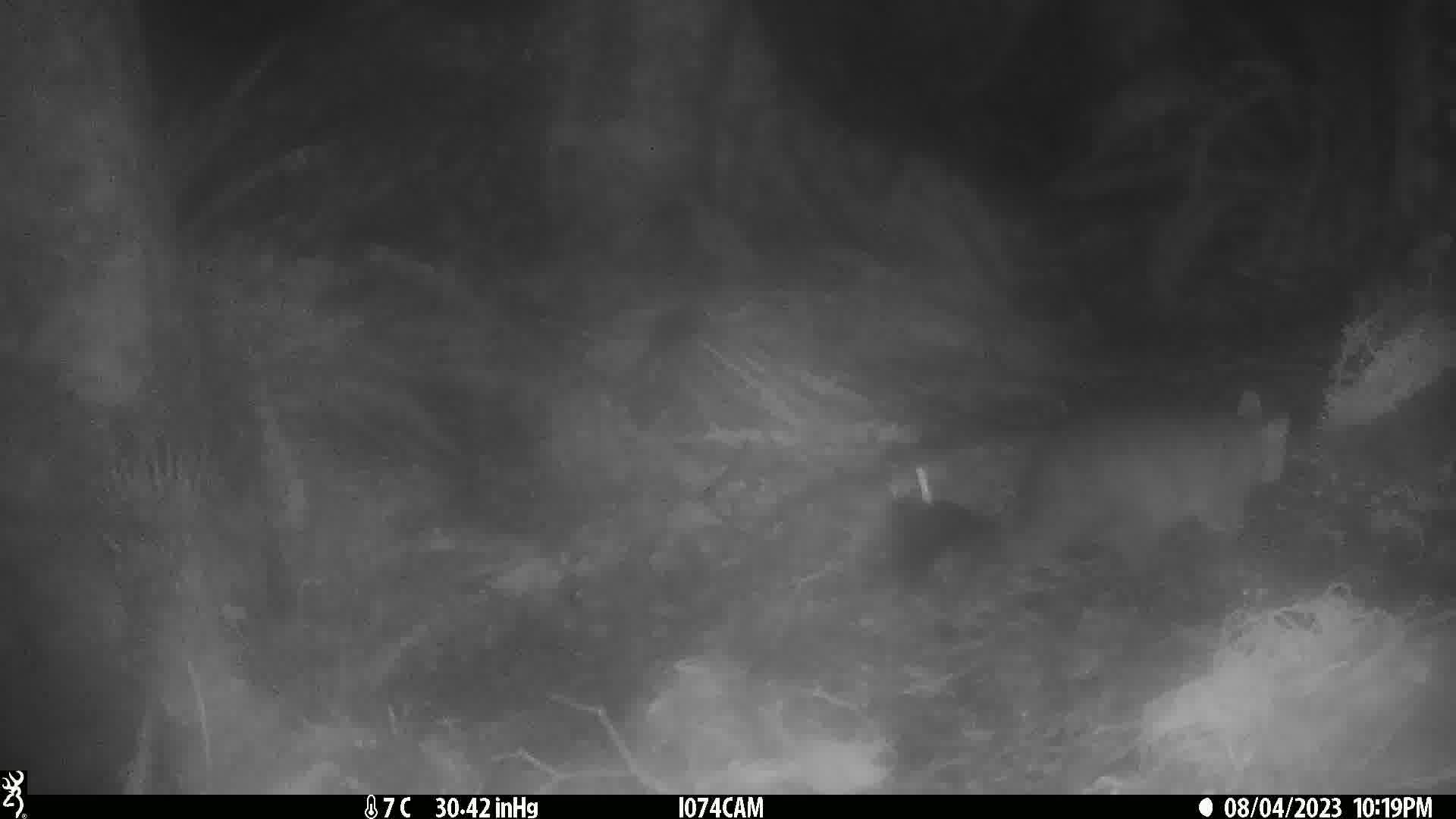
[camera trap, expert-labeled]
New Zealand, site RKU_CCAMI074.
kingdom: Animalia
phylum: Chordata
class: Mammalia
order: Diprotodontia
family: Phalangeridae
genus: Trichosurus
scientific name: Trichosurus vulpecula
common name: common brushtail possum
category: possum